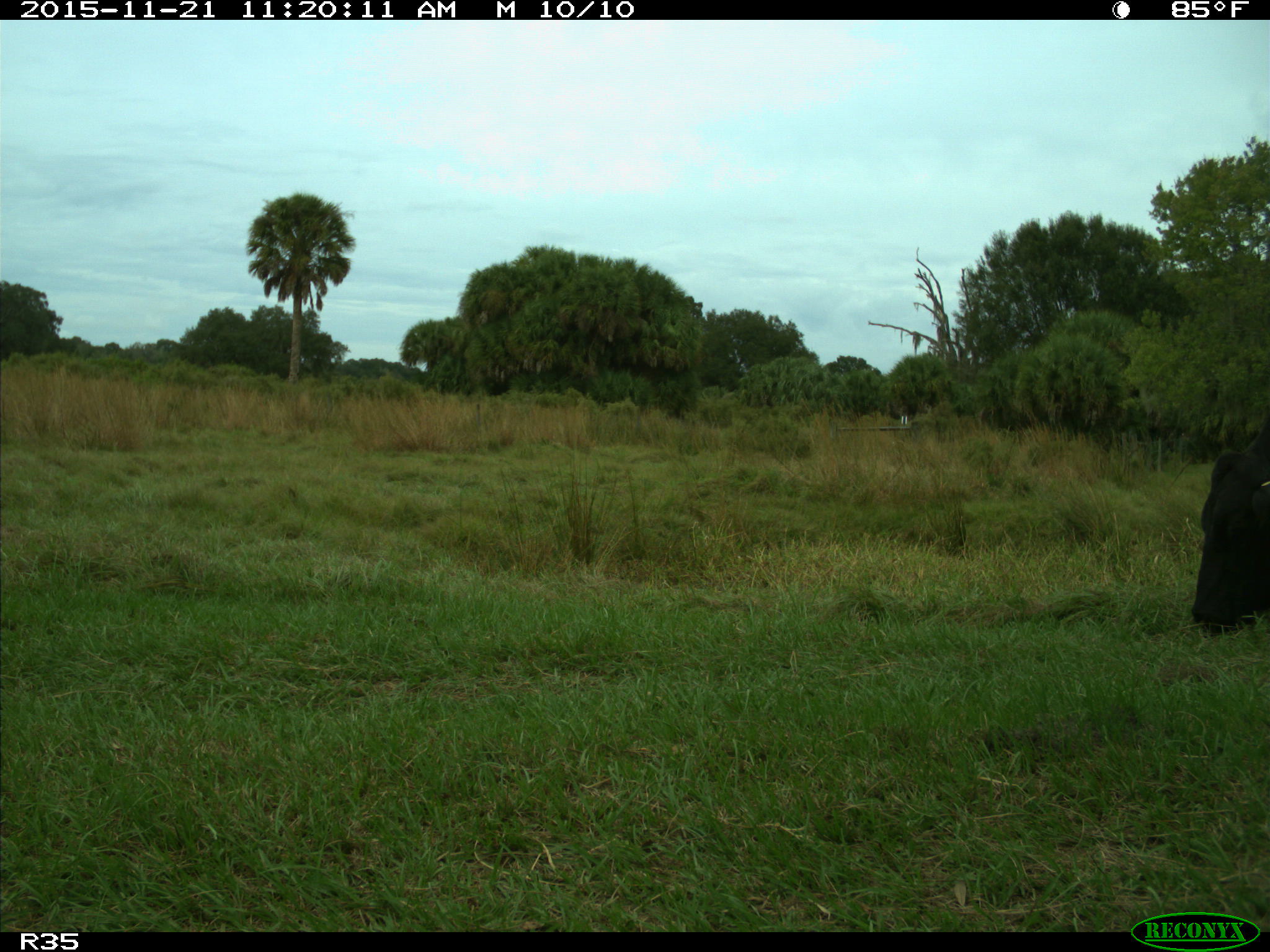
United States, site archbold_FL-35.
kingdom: Animalia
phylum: Chordata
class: Mammalia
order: Artiodactyla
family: Bovidae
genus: Bos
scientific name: Bos taurus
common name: domestic cow